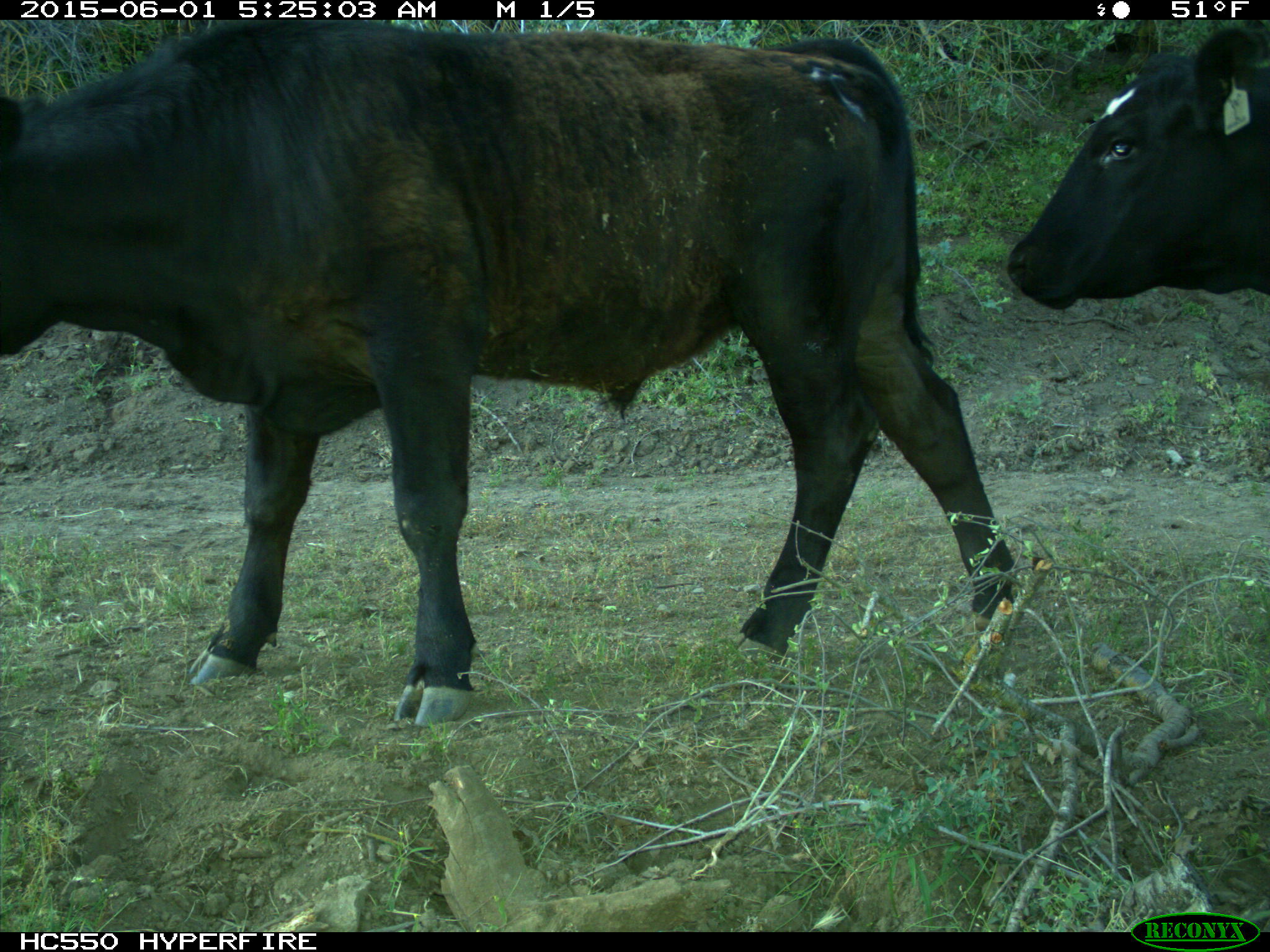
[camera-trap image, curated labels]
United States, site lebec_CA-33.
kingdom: Animalia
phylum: Chordata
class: Mammalia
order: Artiodactyla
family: Bovidae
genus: Bos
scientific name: Bos taurus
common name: domestic cow